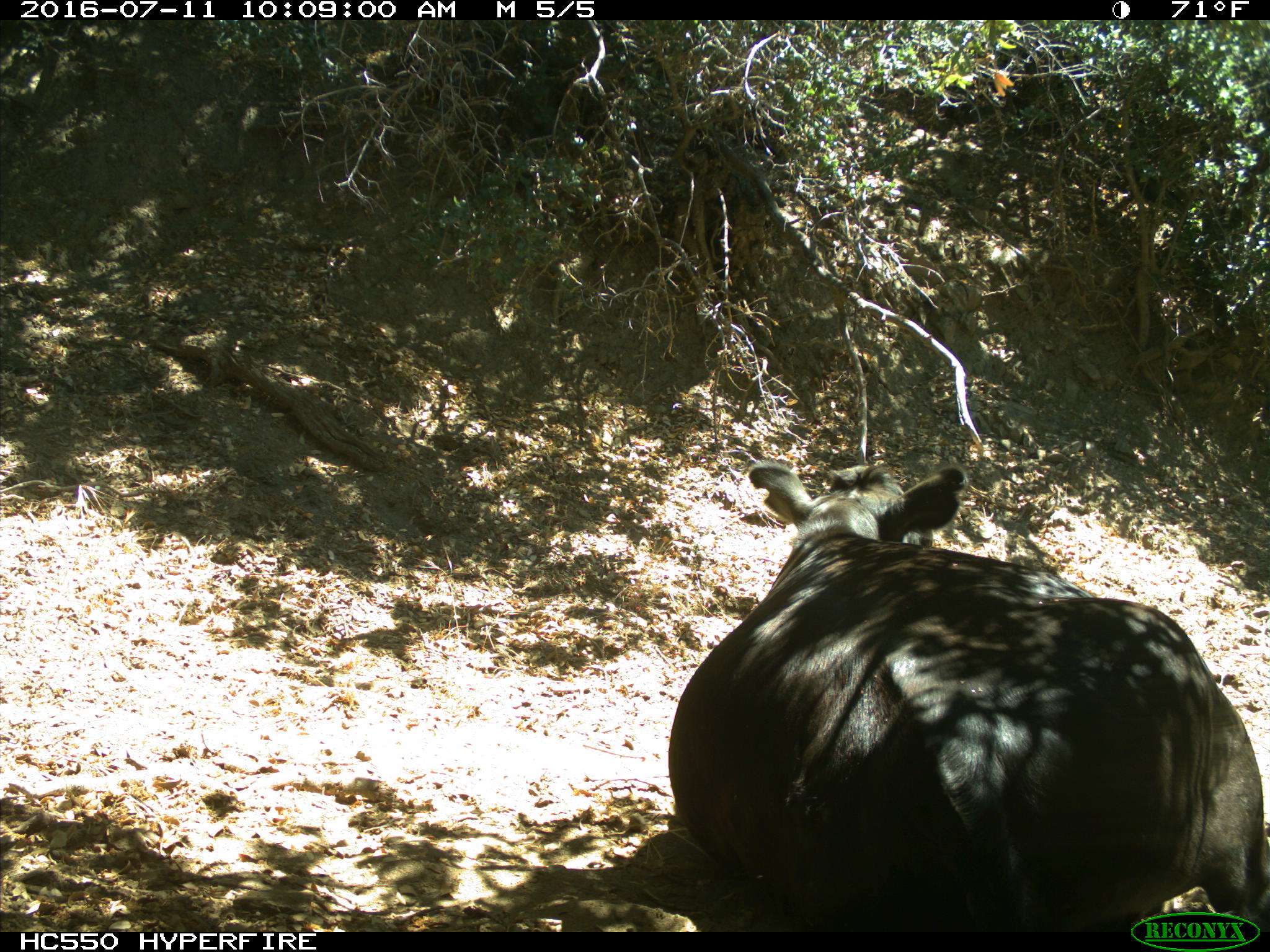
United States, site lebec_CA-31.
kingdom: Animalia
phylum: Chordata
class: Mammalia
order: Artiodactyla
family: Bovidae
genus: Bos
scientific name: Bos taurus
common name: domestic cow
Bos taurus (domestic cow).